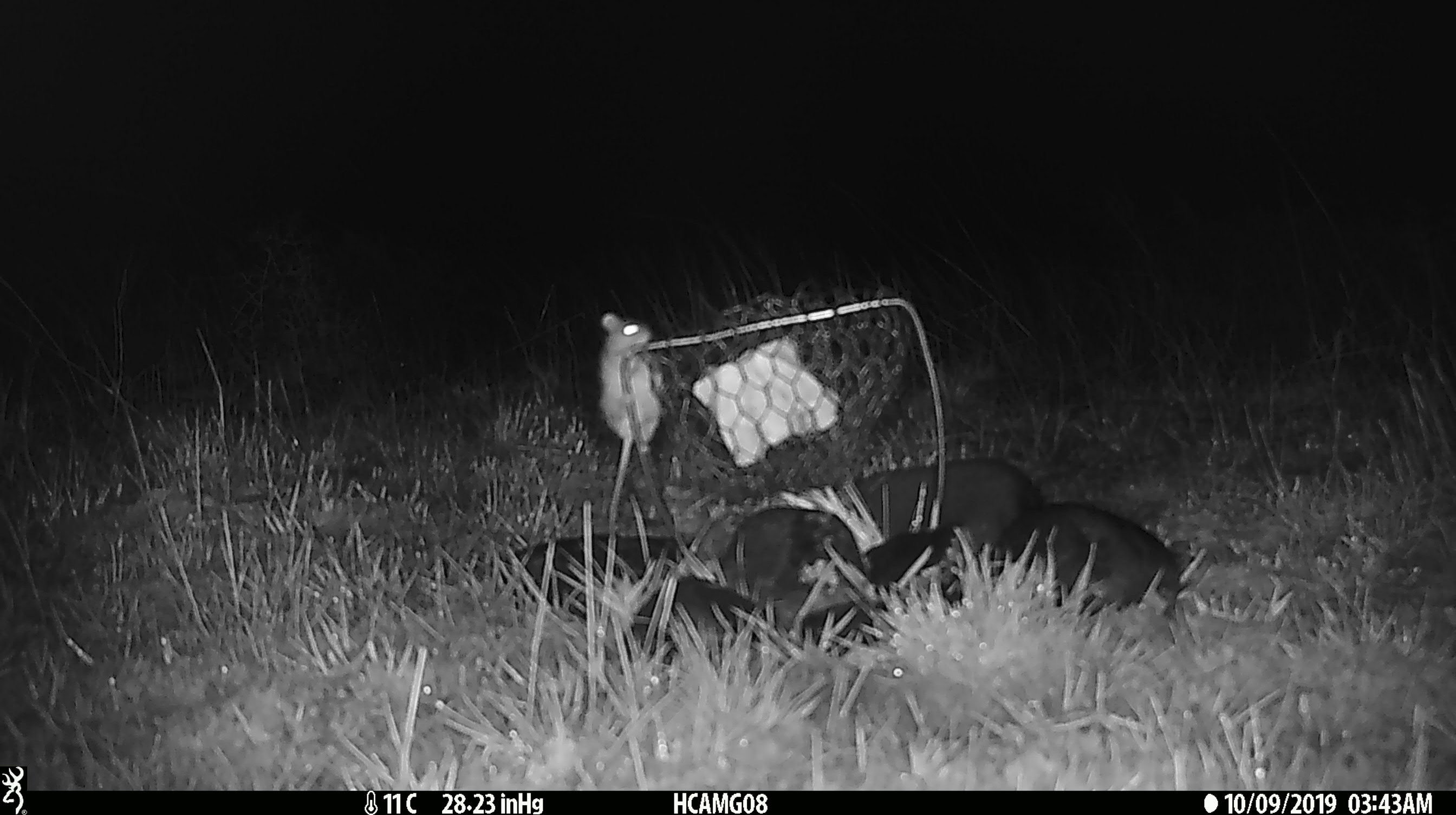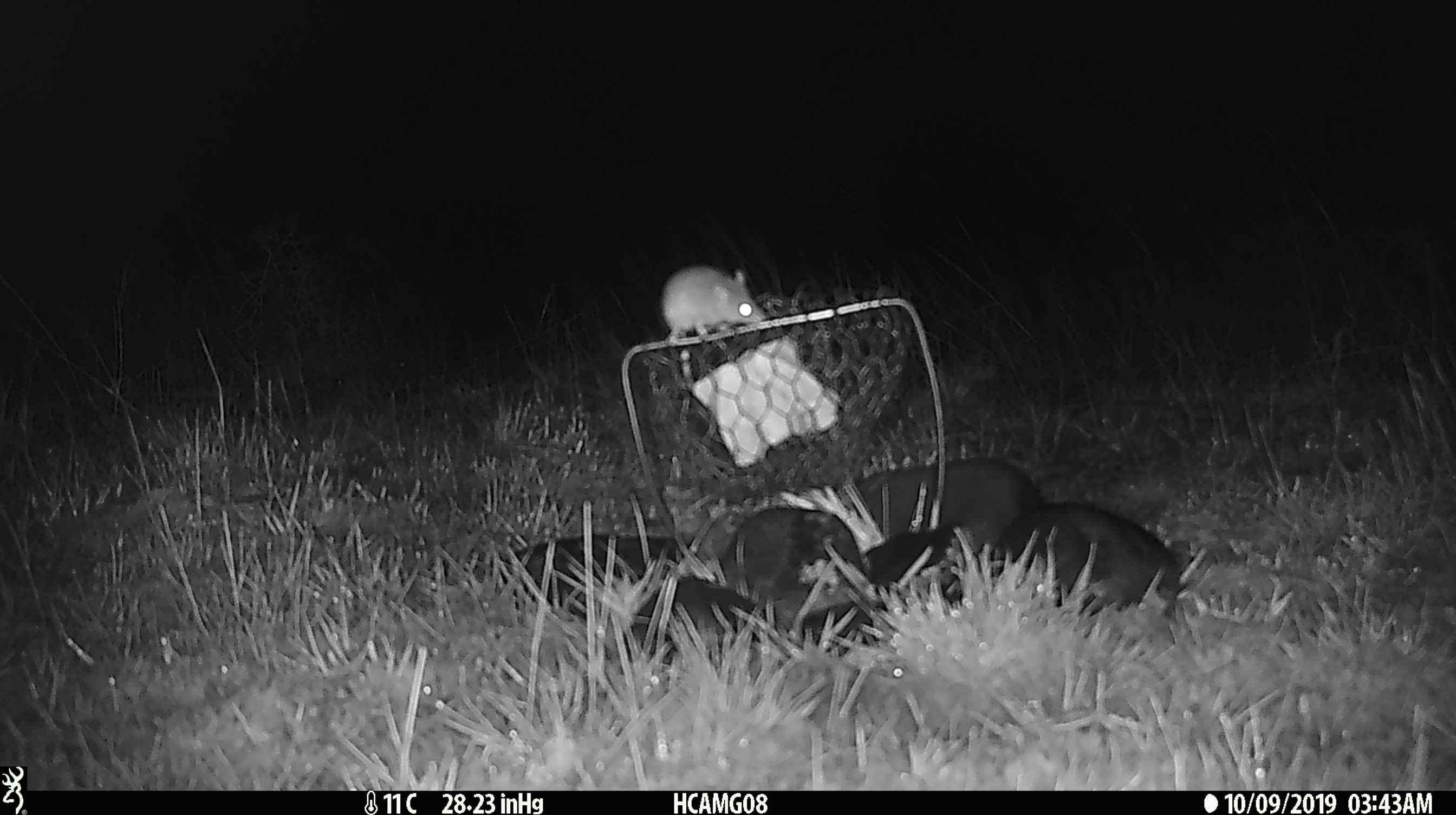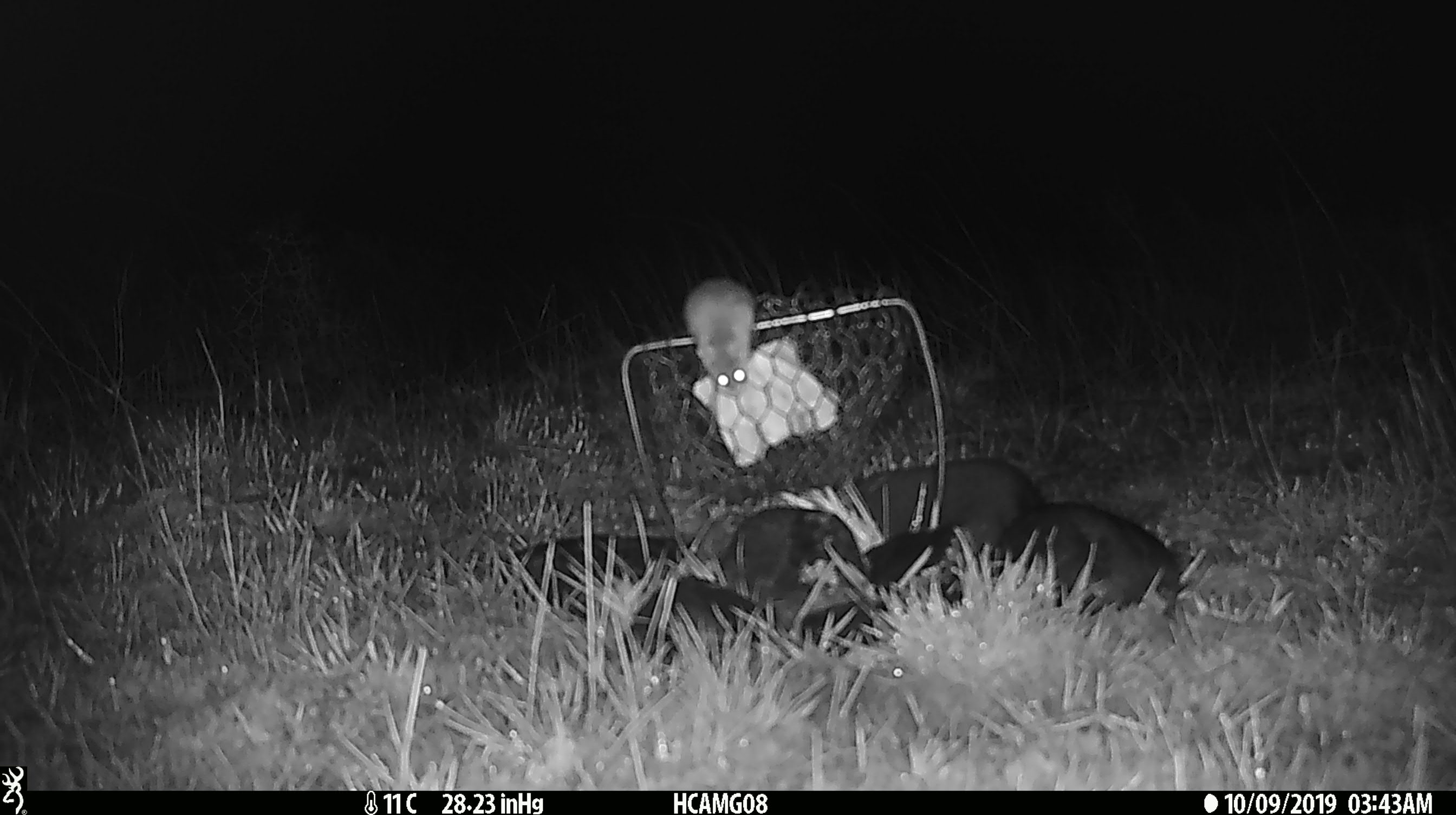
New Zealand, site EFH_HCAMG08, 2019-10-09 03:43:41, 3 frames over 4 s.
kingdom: Animalia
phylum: Chordata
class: Mammalia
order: Rodentia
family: Muridae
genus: Mus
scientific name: Mus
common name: mouse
Mouse (Mus).